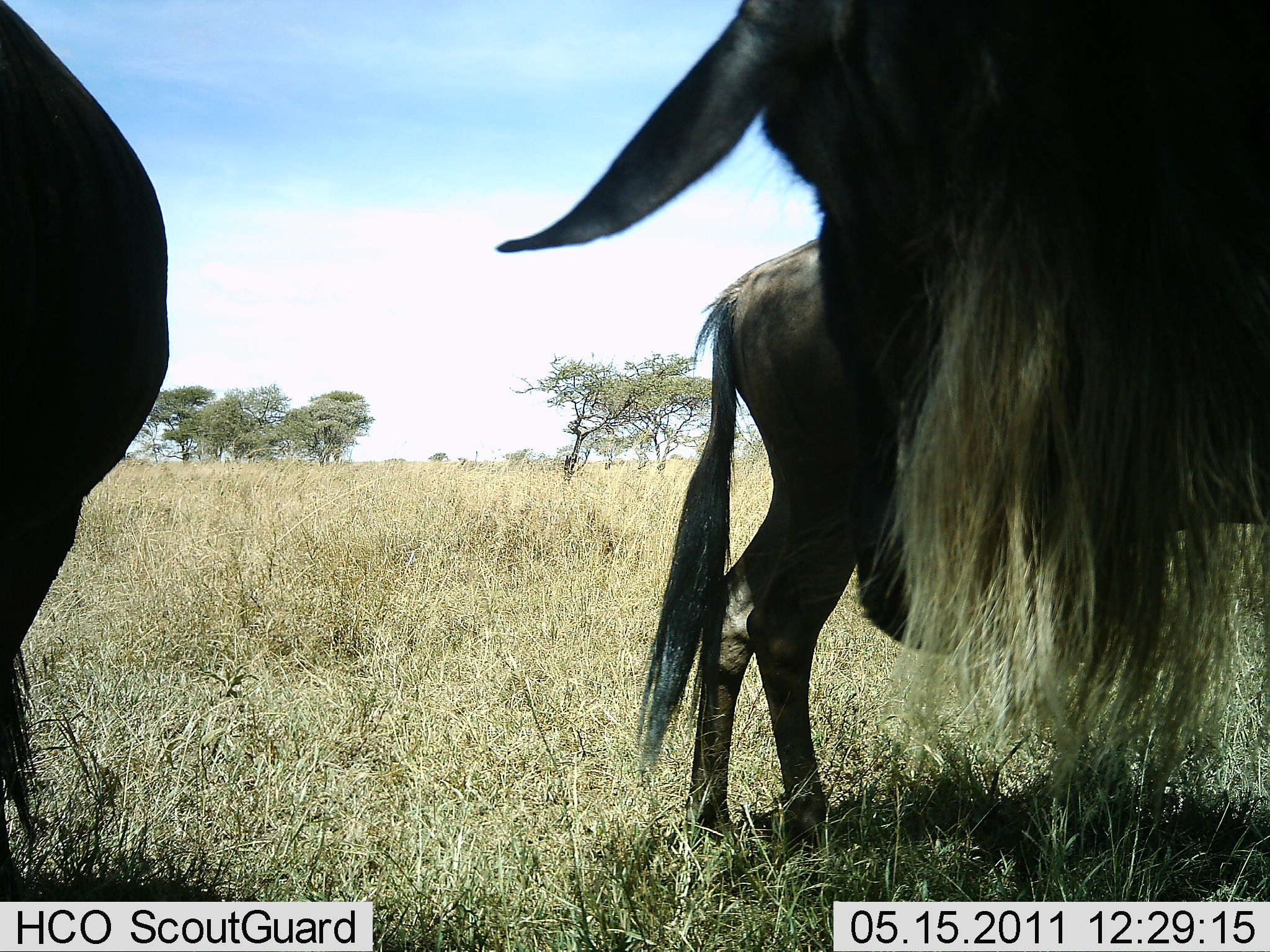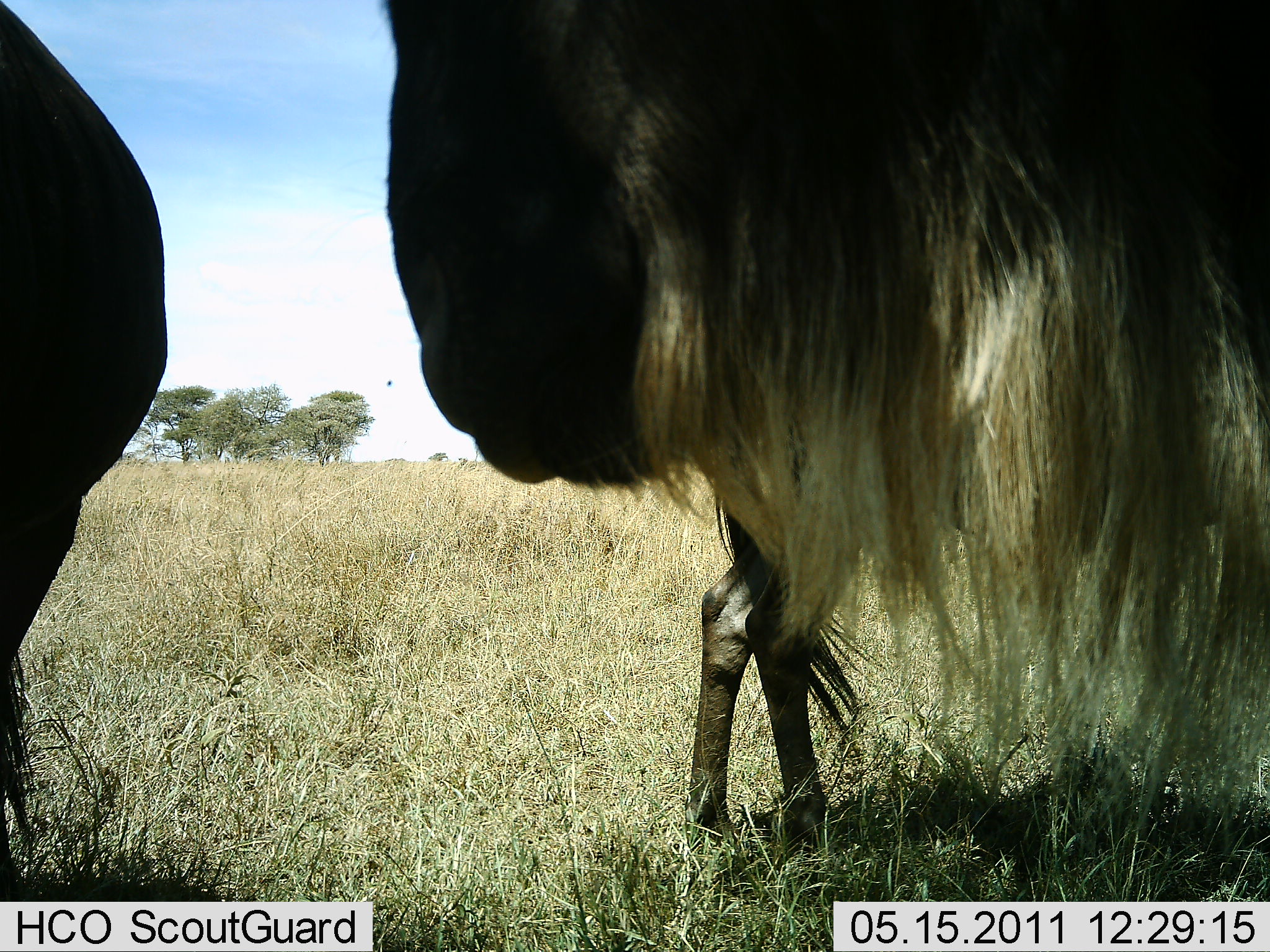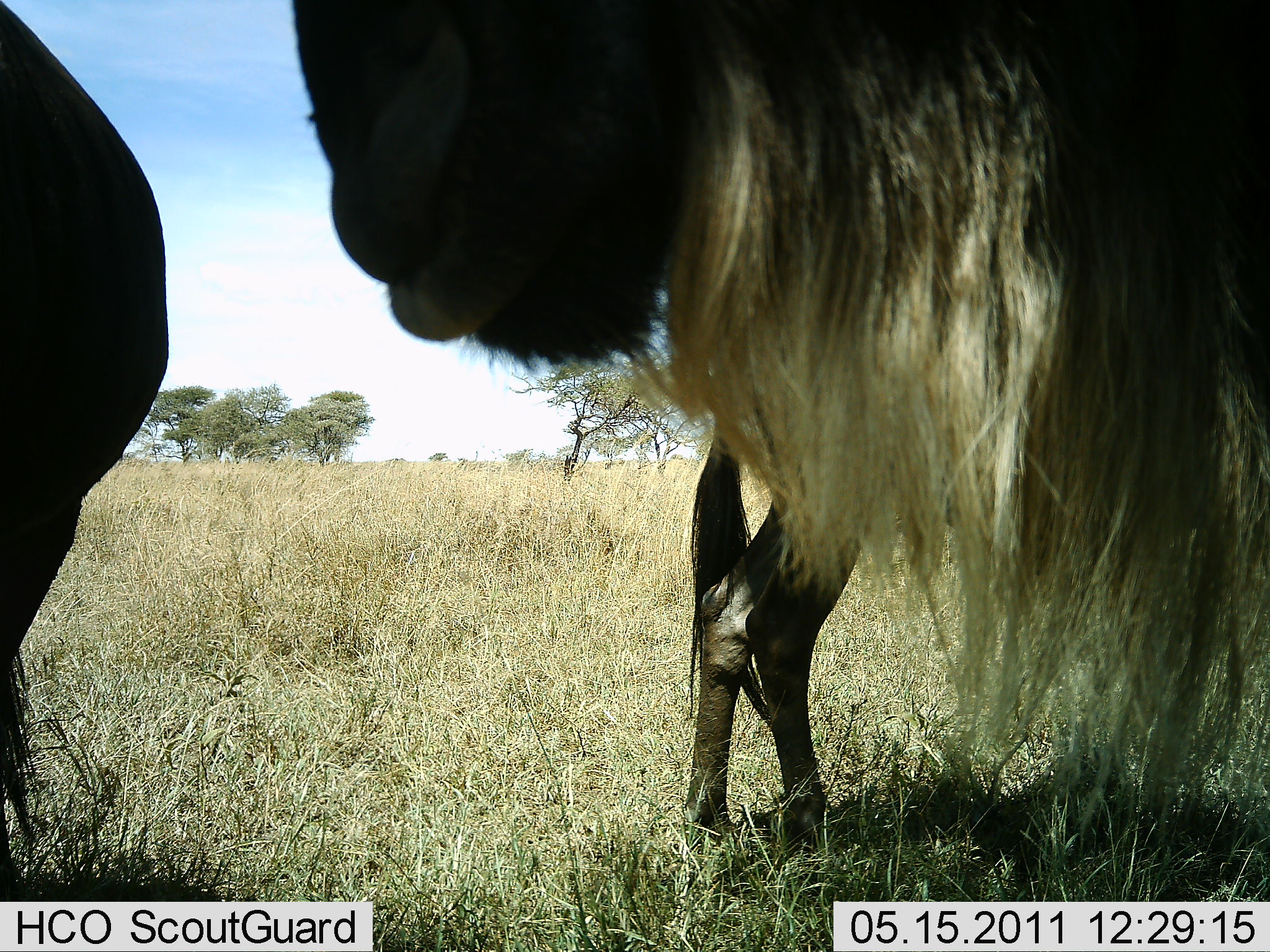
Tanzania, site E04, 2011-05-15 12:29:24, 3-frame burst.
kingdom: Animalia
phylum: Chordata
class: Mammalia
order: Artiodactyla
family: Bovidae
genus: Connochaetes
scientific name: Connochaetes taurinus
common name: blue wildebeest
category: wildebeest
Wildebeest (blue wildebeest) (Connochaetes taurinus), count 3. Behavior (volunteer vote fractions): standing 83%, resting 0%, moving 25%, interacting 0%. Young present (vote fraction): 8%. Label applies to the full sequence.